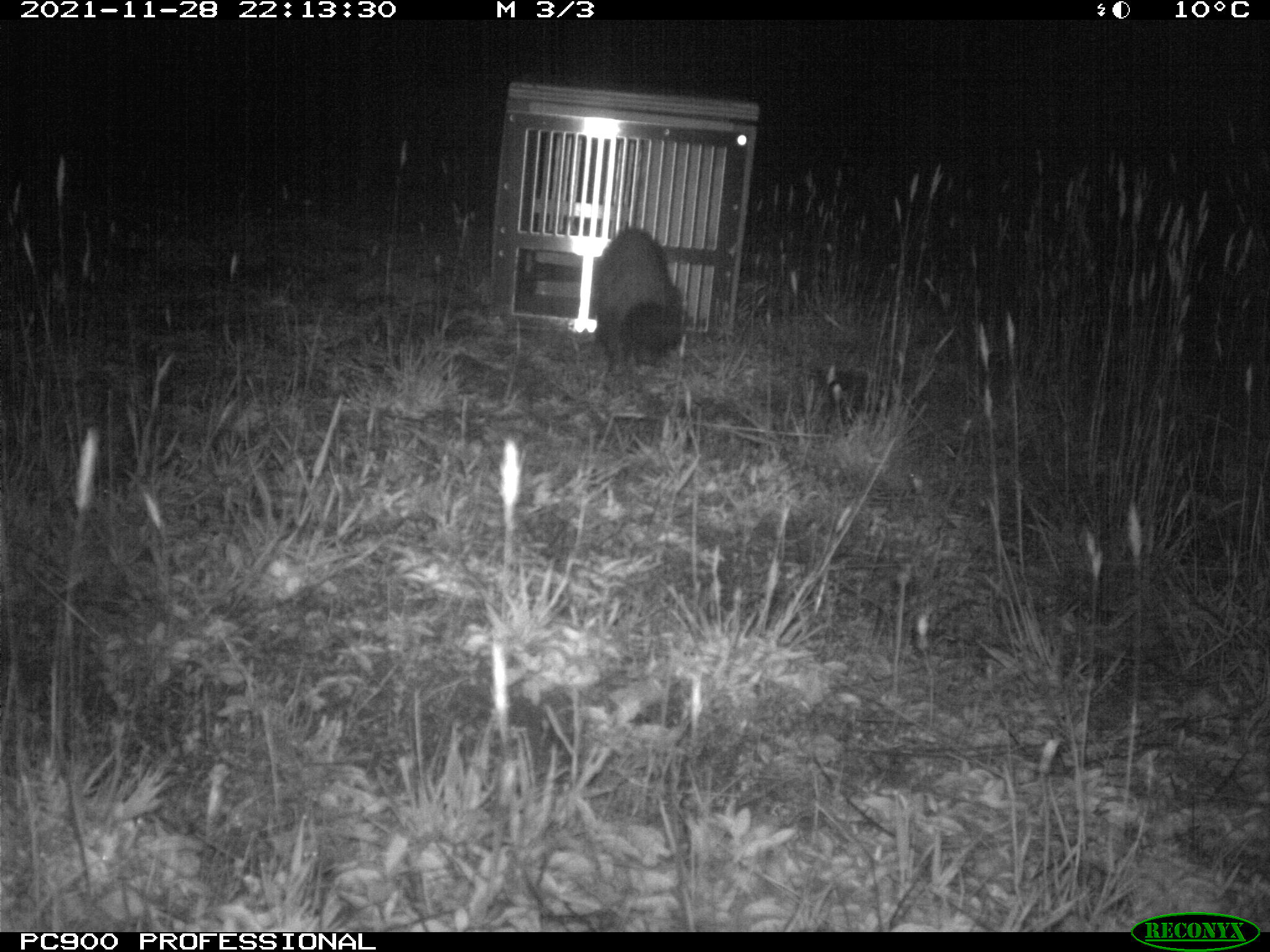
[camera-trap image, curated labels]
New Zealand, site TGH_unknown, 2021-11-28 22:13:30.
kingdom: Animalia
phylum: Chordata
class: Mammalia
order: Carnivora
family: Mustelidae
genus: Mustela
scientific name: Mustela furo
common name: ferret